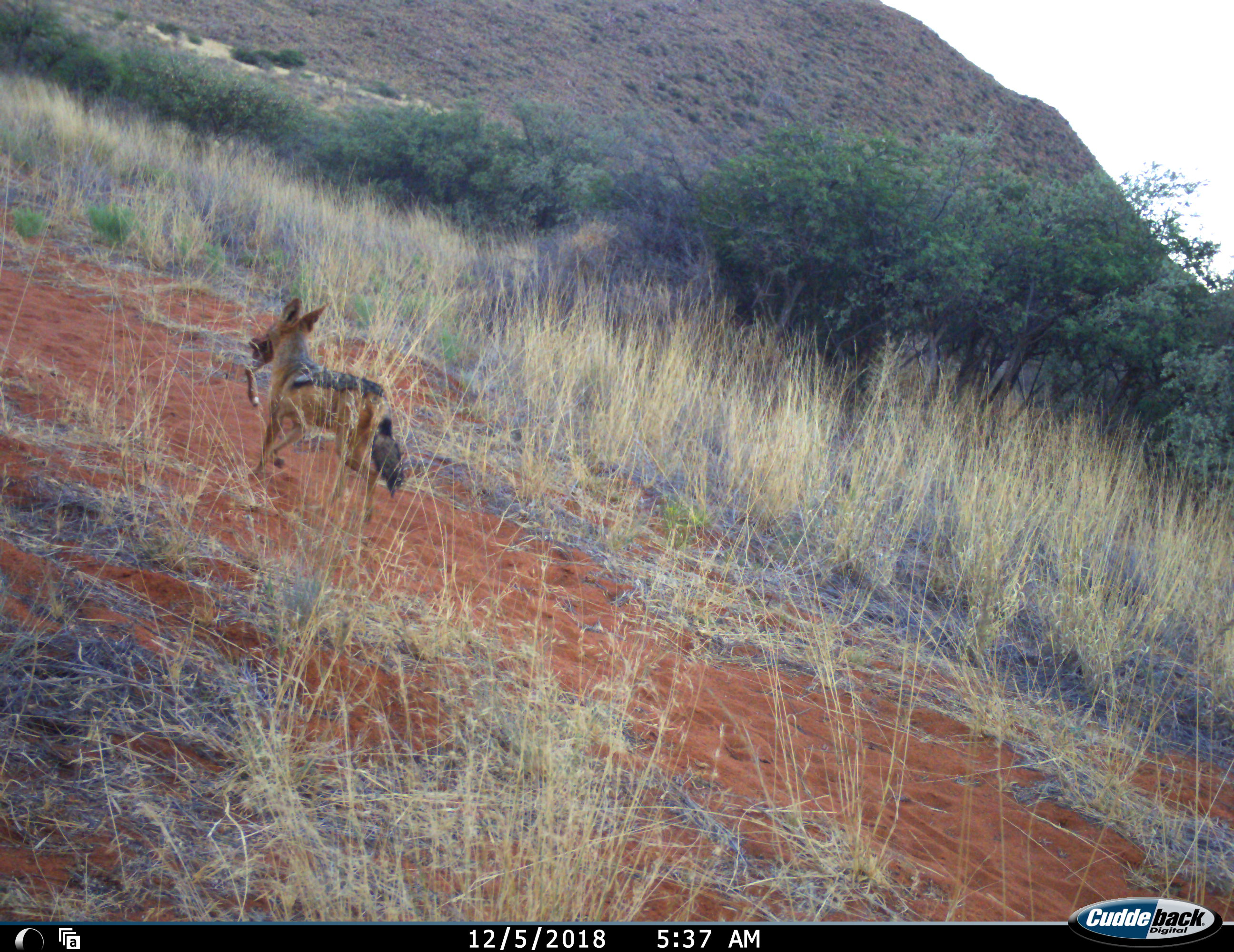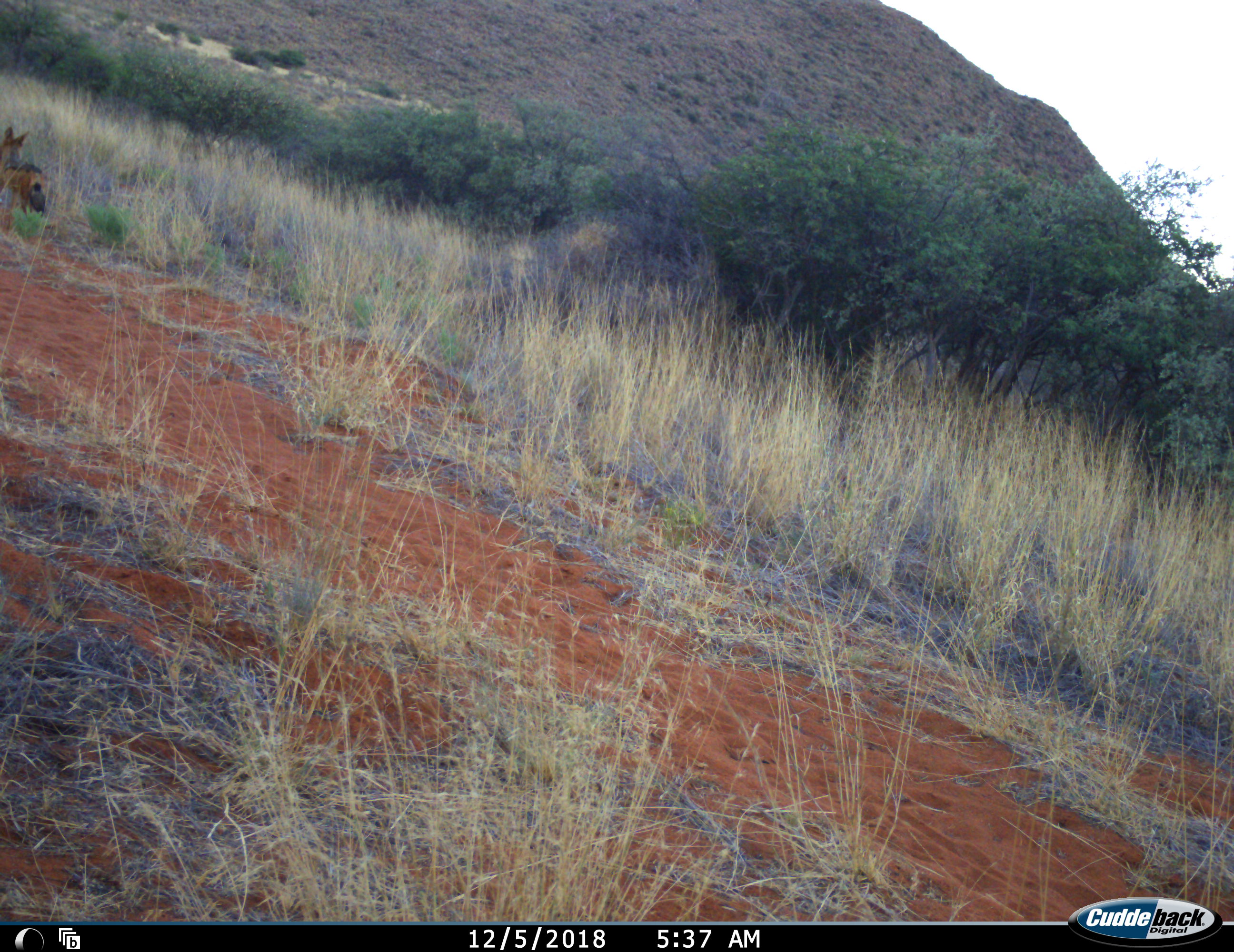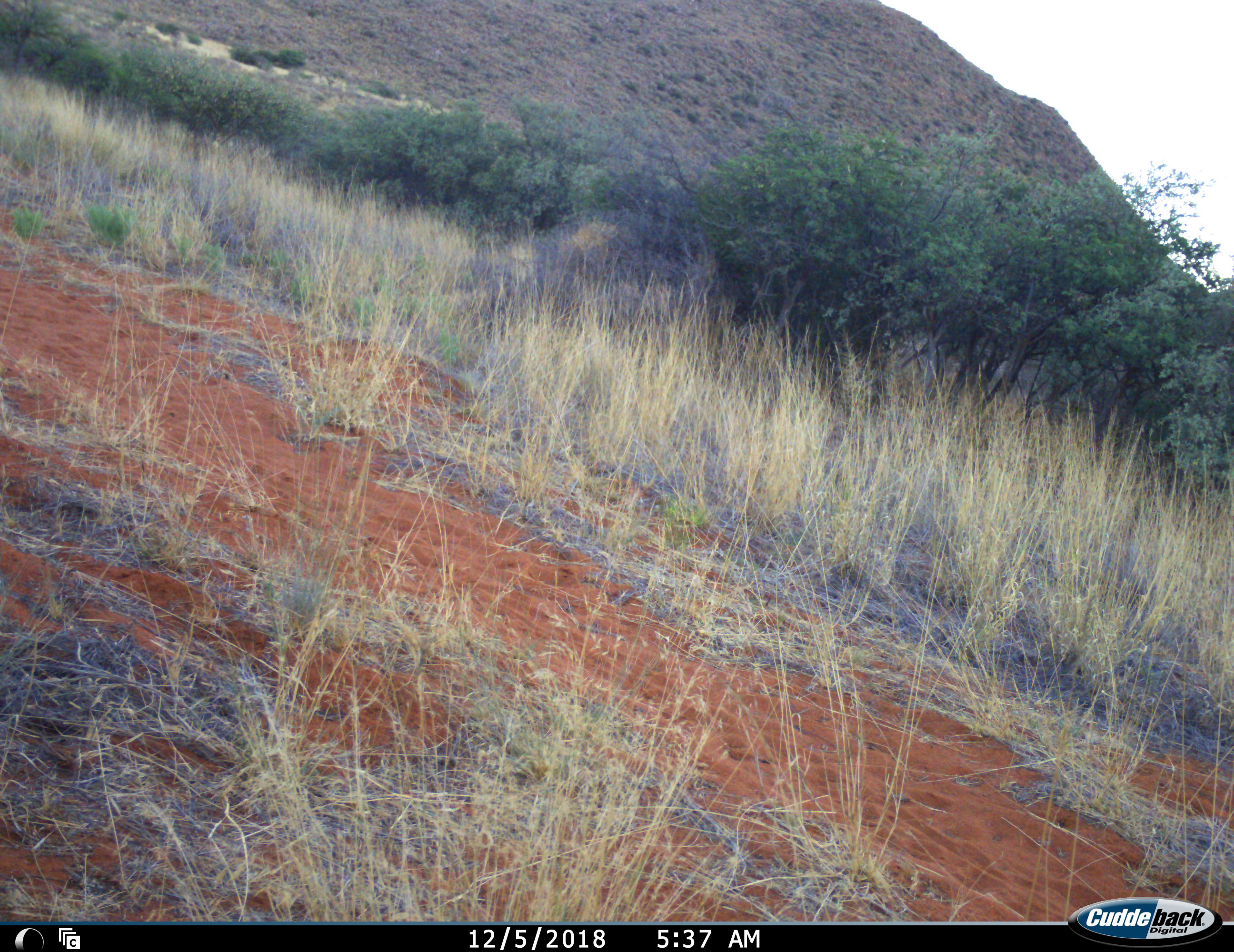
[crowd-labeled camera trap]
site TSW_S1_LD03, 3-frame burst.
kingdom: Animalia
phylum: Chordata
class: Mammalia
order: Carnivora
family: Canidae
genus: Lupulella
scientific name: Lupulella mesomelas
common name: black-backed jackal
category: jackalblackbacked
Jackalblackbacked (black-backed jackal) (Lupulella mesomelas), count 1. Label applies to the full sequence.